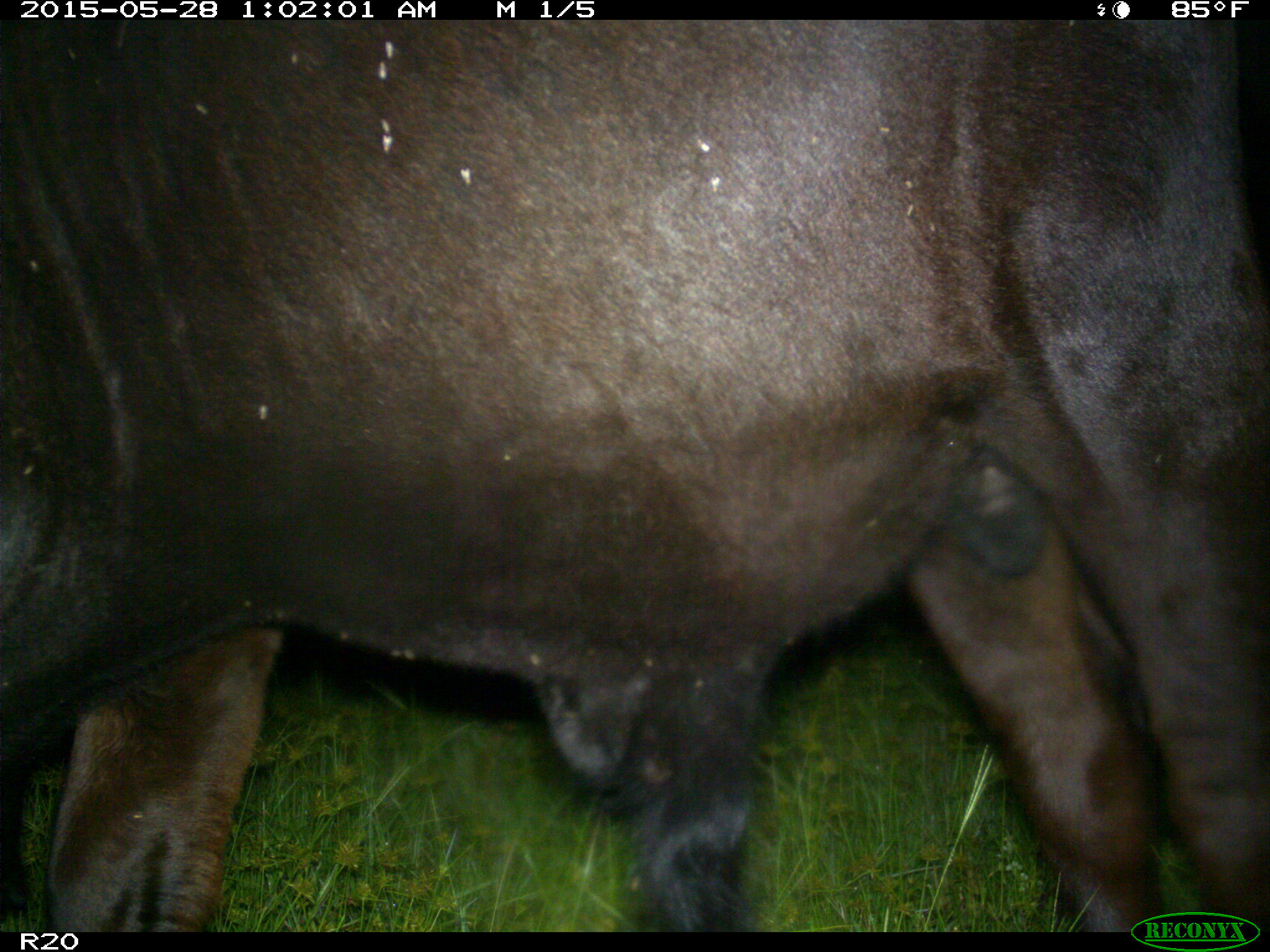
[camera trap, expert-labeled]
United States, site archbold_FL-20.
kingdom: Animalia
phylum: Chordata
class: Mammalia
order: Artiodactyla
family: Bovidae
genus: Bos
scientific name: Bos taurus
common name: domestic cow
Bos taurus (domestic cow).